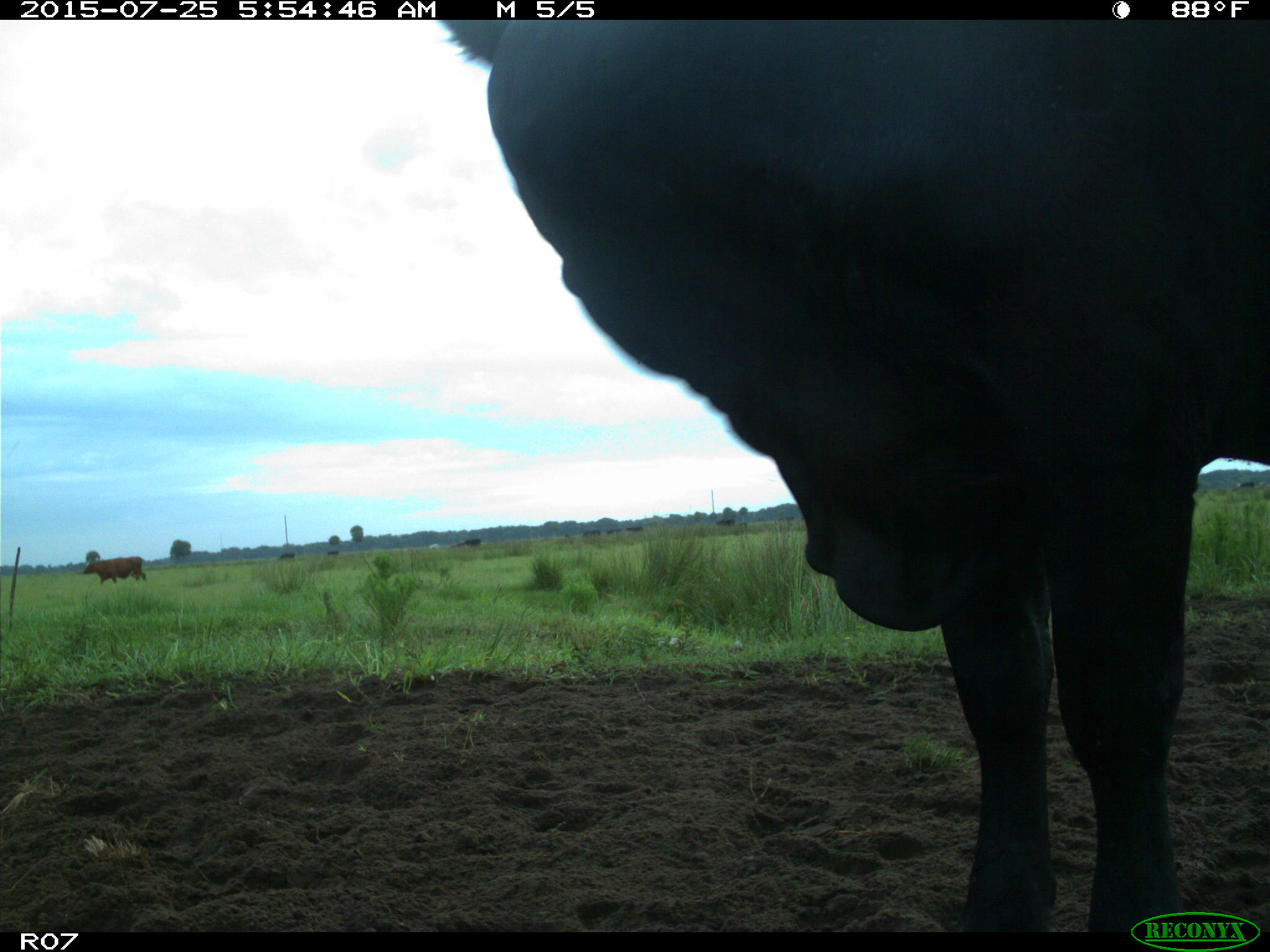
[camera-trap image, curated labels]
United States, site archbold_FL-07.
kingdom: Animalia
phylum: Chordata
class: Mammalia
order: Artiodactyla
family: Bovidae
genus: Bos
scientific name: Bos taurus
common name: domestic cow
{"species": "Bos taurus (domestic cow)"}